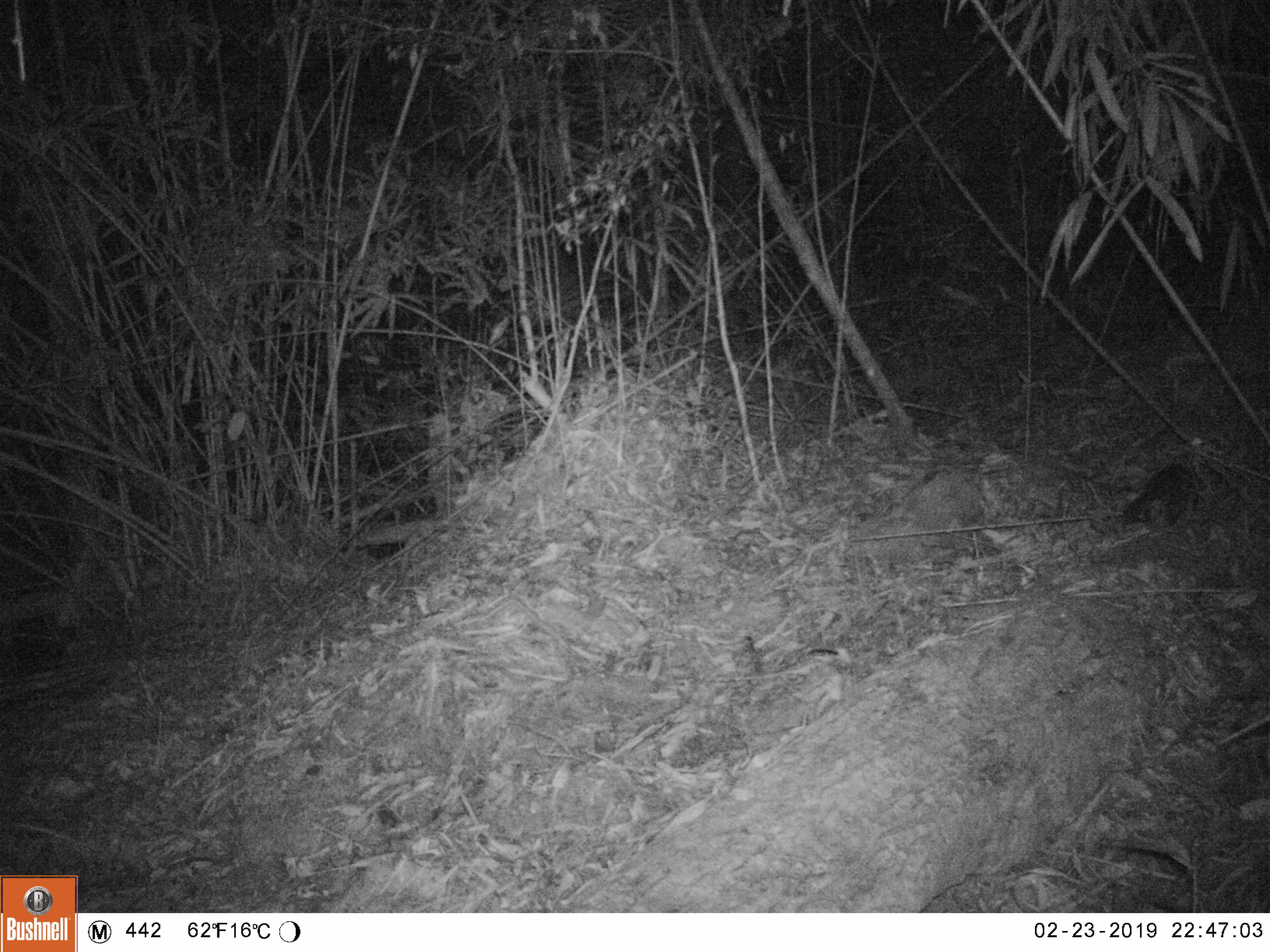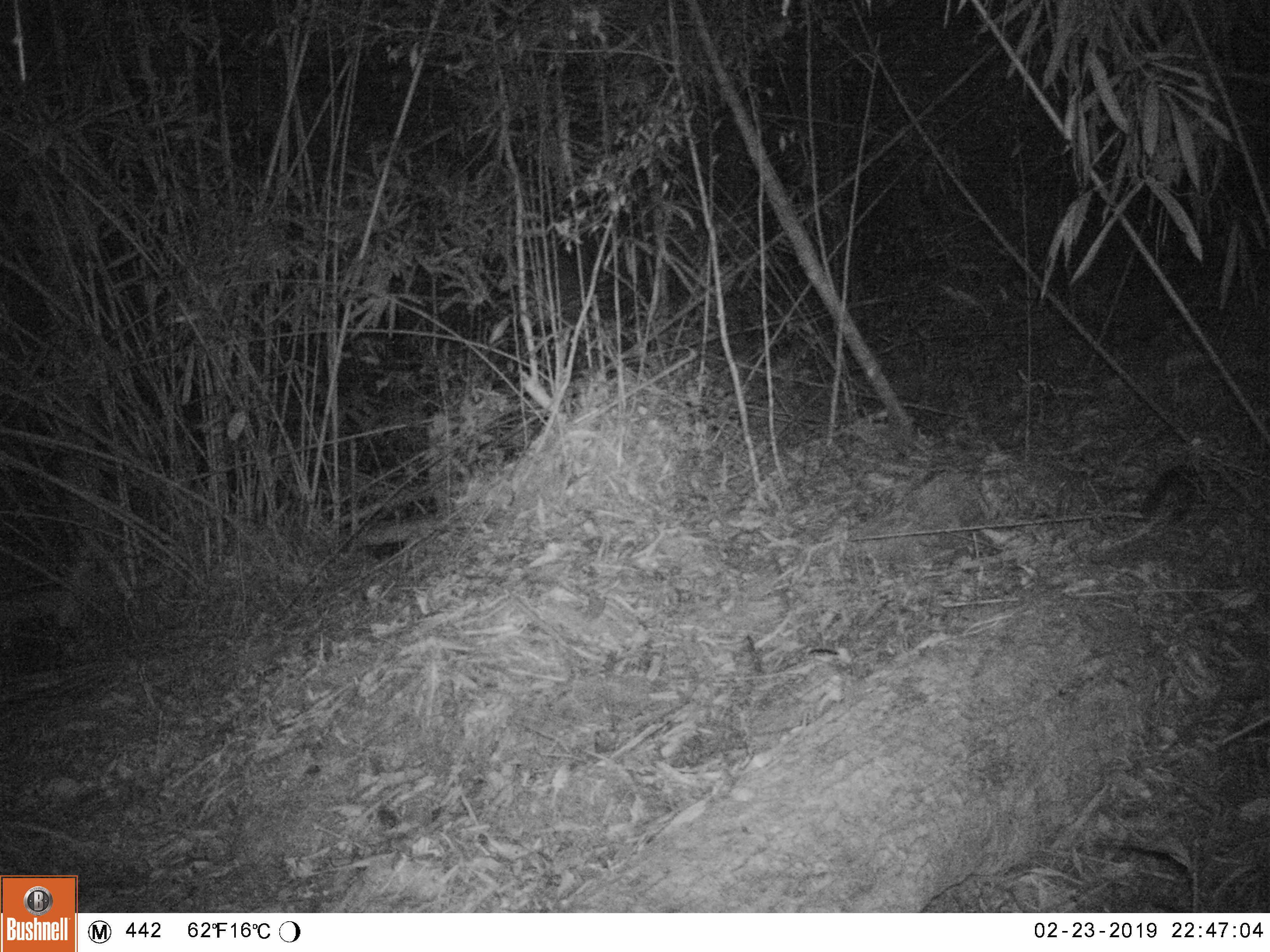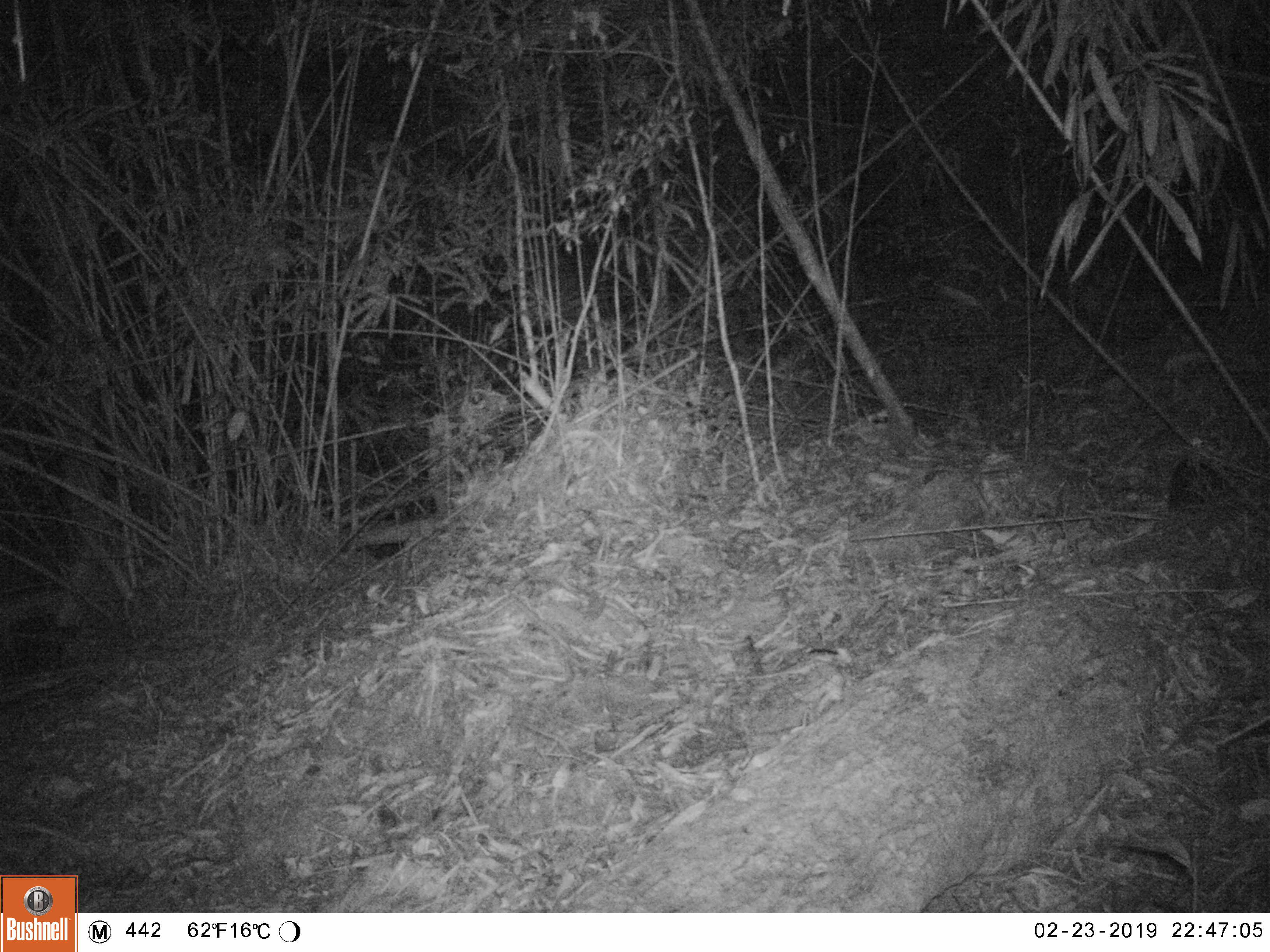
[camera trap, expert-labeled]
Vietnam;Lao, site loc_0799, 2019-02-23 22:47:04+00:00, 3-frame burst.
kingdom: Animalia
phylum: Chordata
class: Mammalia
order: Carnivora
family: Mustelidae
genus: Melogale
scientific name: Melogale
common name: ferret badger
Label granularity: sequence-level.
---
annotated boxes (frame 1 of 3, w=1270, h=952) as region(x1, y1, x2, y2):
ferret badger: region(1122, 462, 1224, 527)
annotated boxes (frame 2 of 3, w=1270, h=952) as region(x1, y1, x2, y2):
ferret badger: region(1108, 462, 1208, 548)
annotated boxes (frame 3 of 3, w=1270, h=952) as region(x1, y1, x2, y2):
ferret badger: region(1165, 452, 1246, 507)